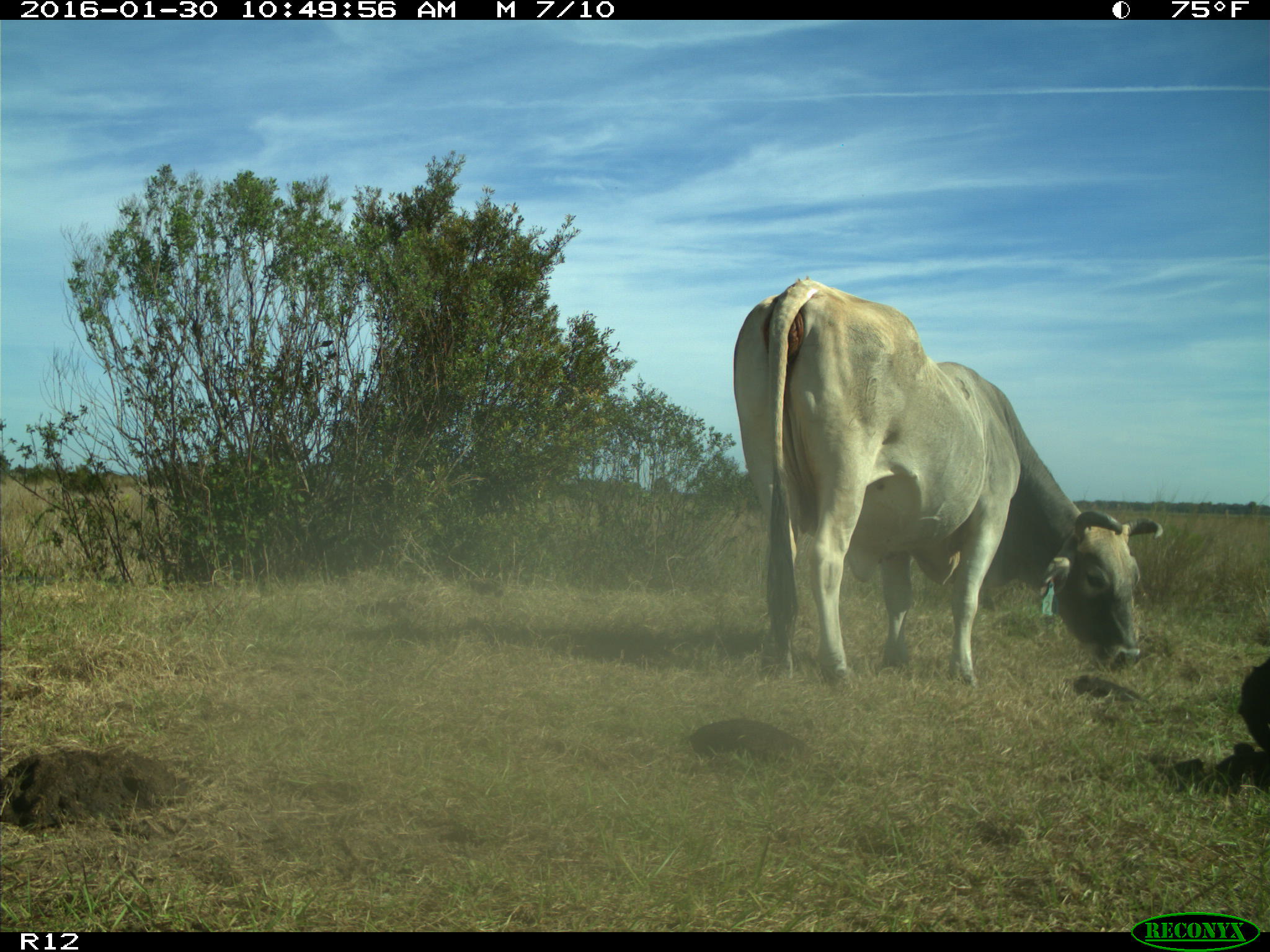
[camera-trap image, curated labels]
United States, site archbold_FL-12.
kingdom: Animalia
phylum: Chordata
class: Mammalia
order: Artiodactyla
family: Bovidae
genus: Bos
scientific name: Bos taurus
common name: domestic cow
Bos taurus (domestic cow).